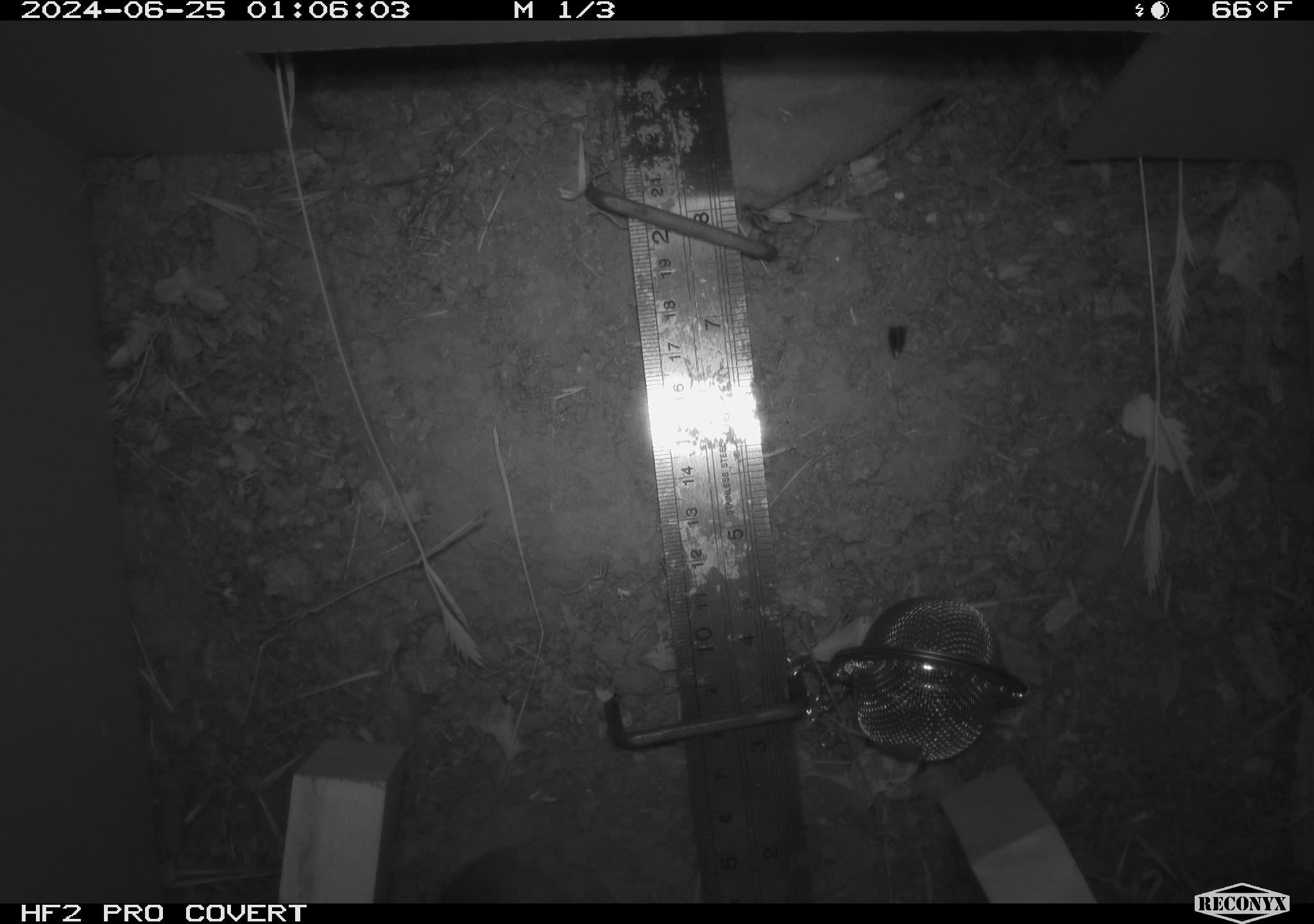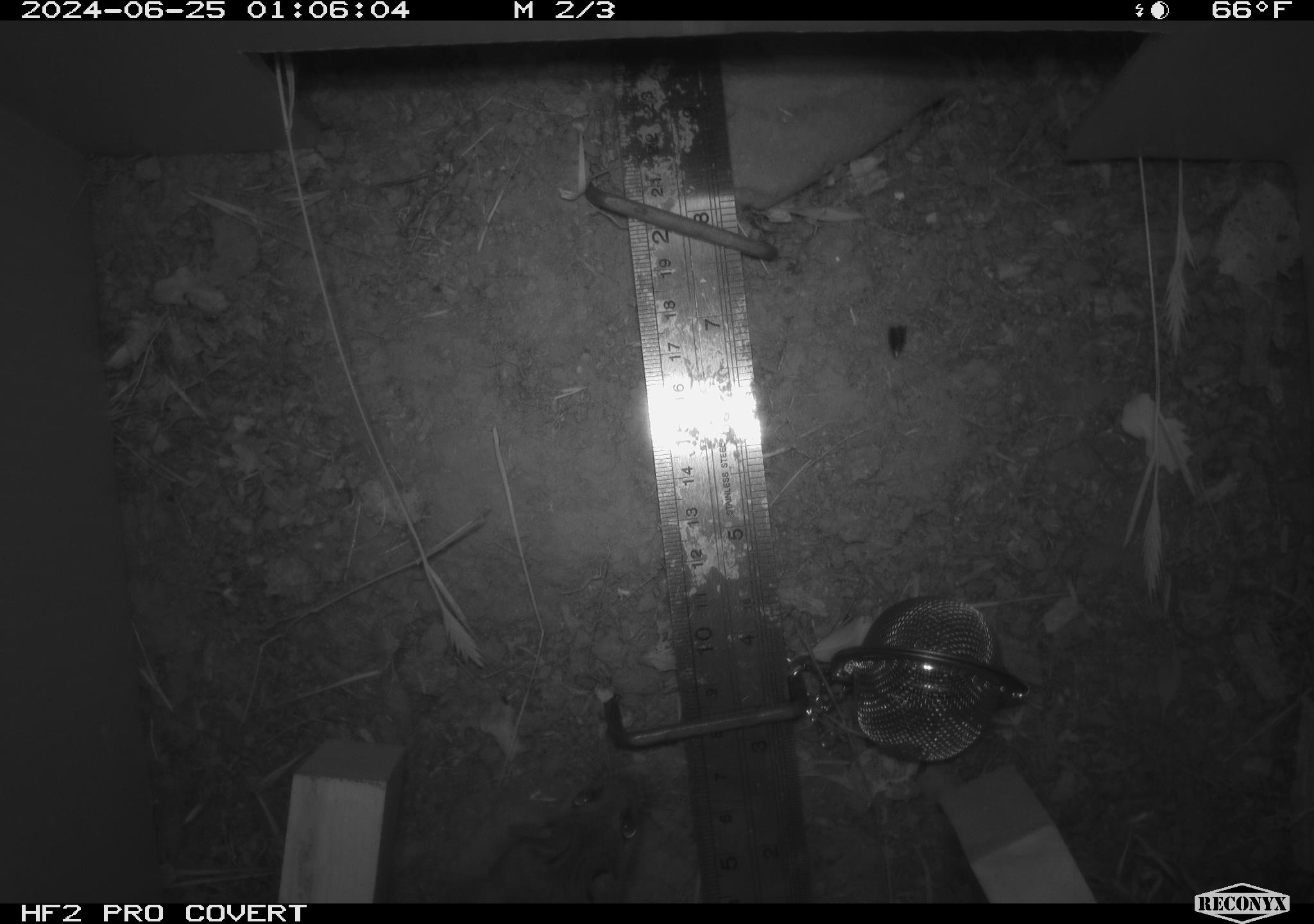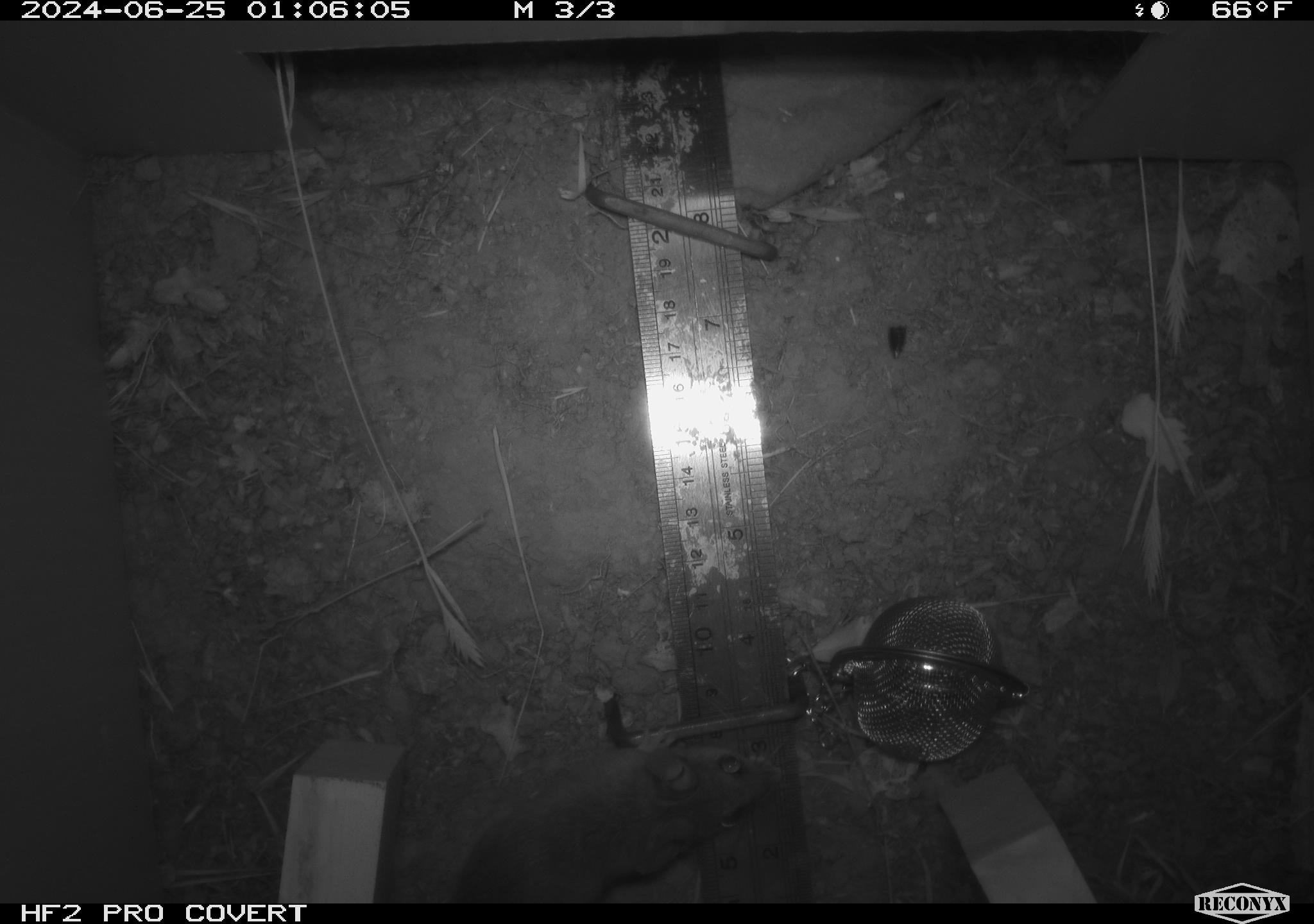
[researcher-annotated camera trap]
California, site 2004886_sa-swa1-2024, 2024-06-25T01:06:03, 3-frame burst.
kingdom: Animalia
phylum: Chordata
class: Mammalia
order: Rodentia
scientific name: Rodentia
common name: mouse species